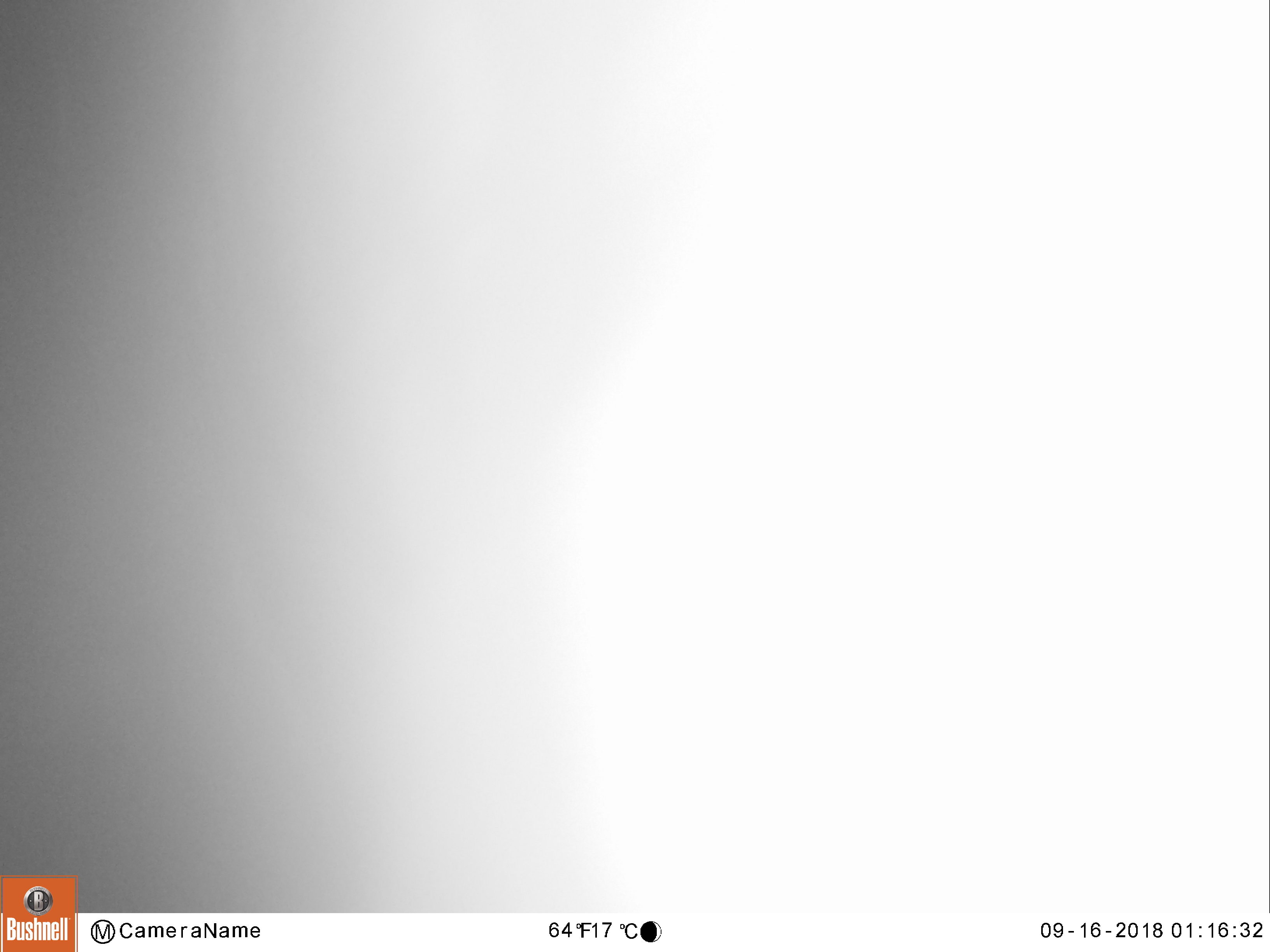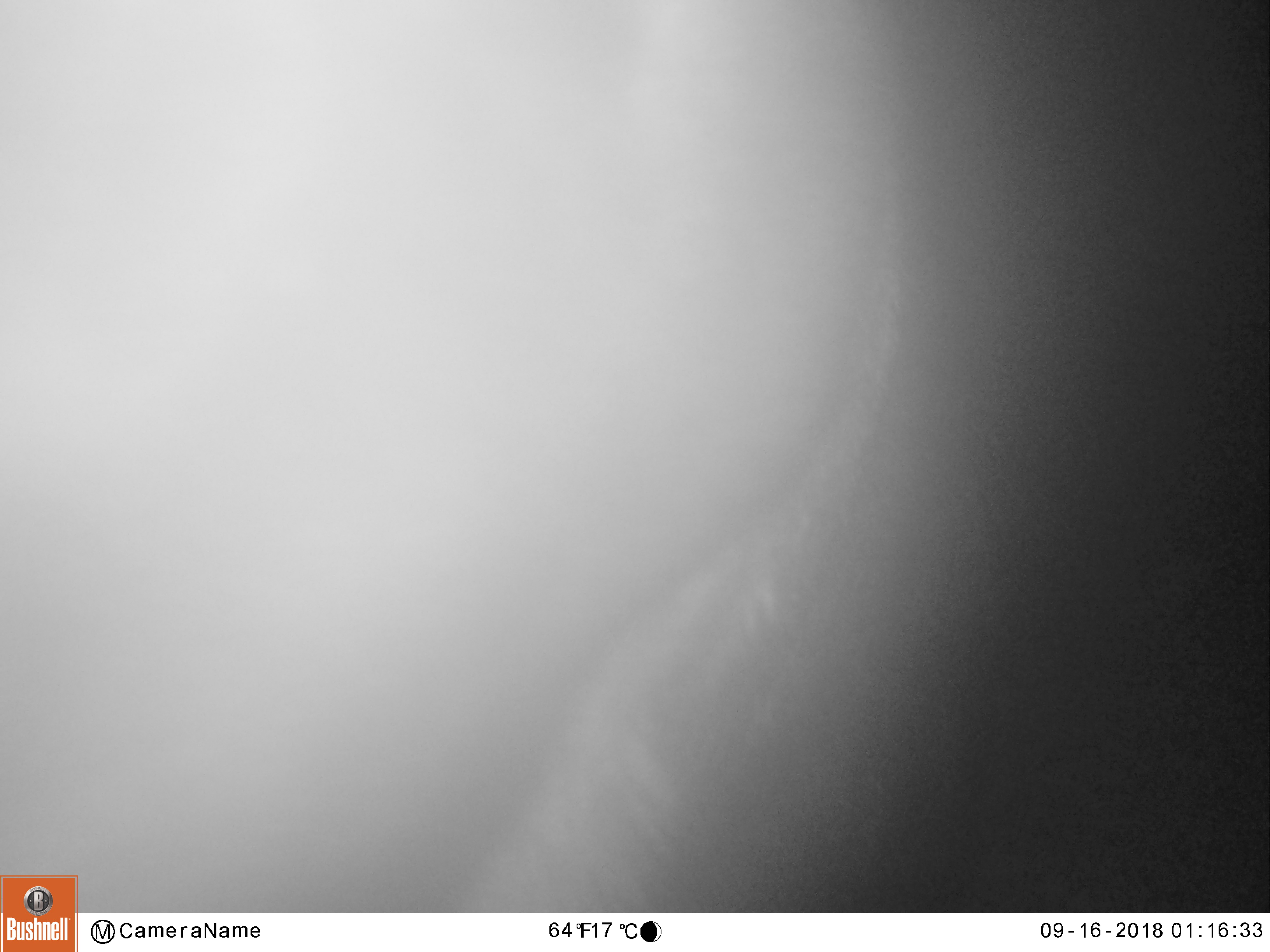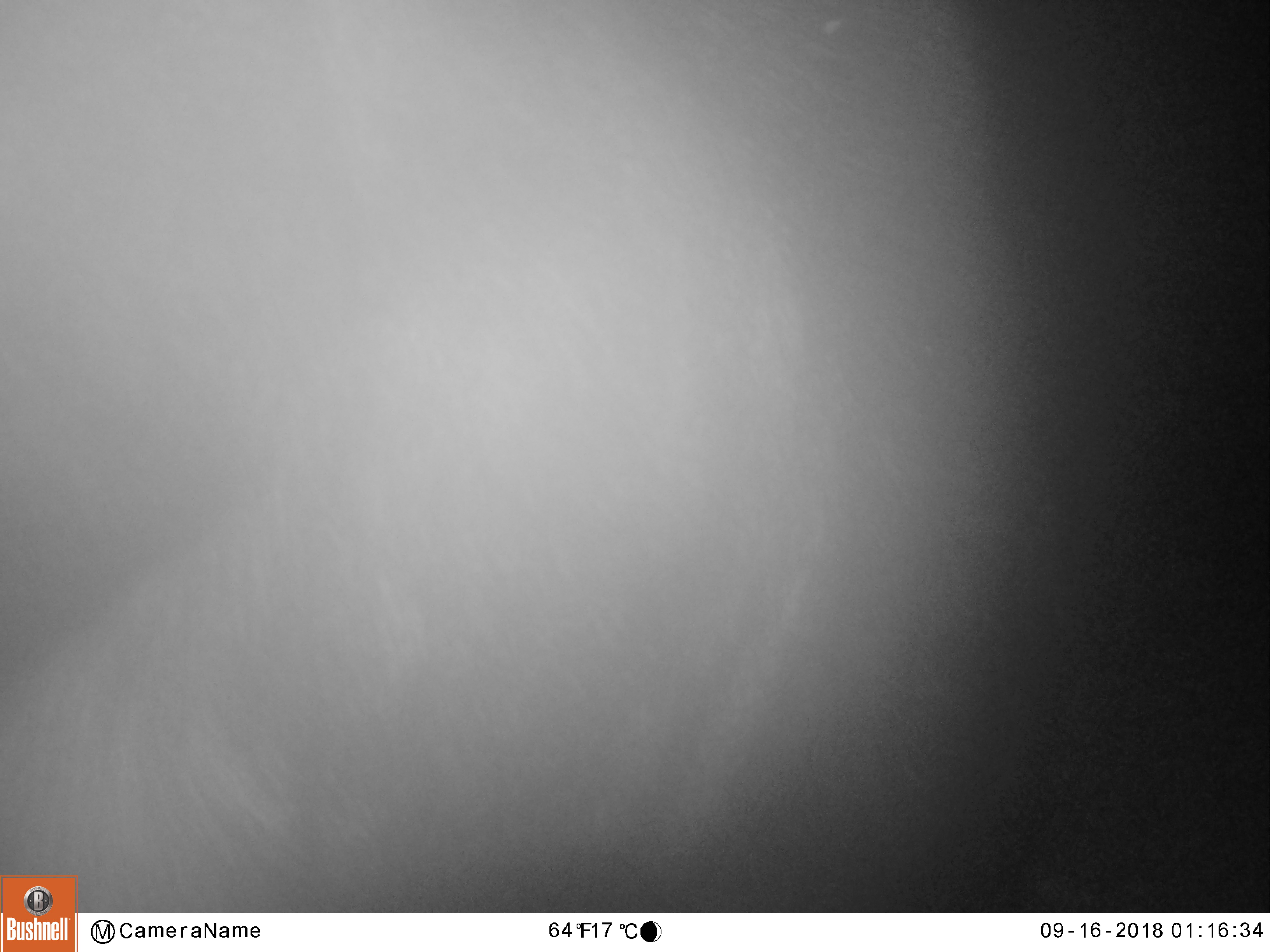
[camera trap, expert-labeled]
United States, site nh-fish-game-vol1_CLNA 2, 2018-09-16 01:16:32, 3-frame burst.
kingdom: Animalia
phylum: Chordata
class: Mammalia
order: Artiodactyla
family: Cervidae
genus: Alces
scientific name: Alces alces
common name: moose